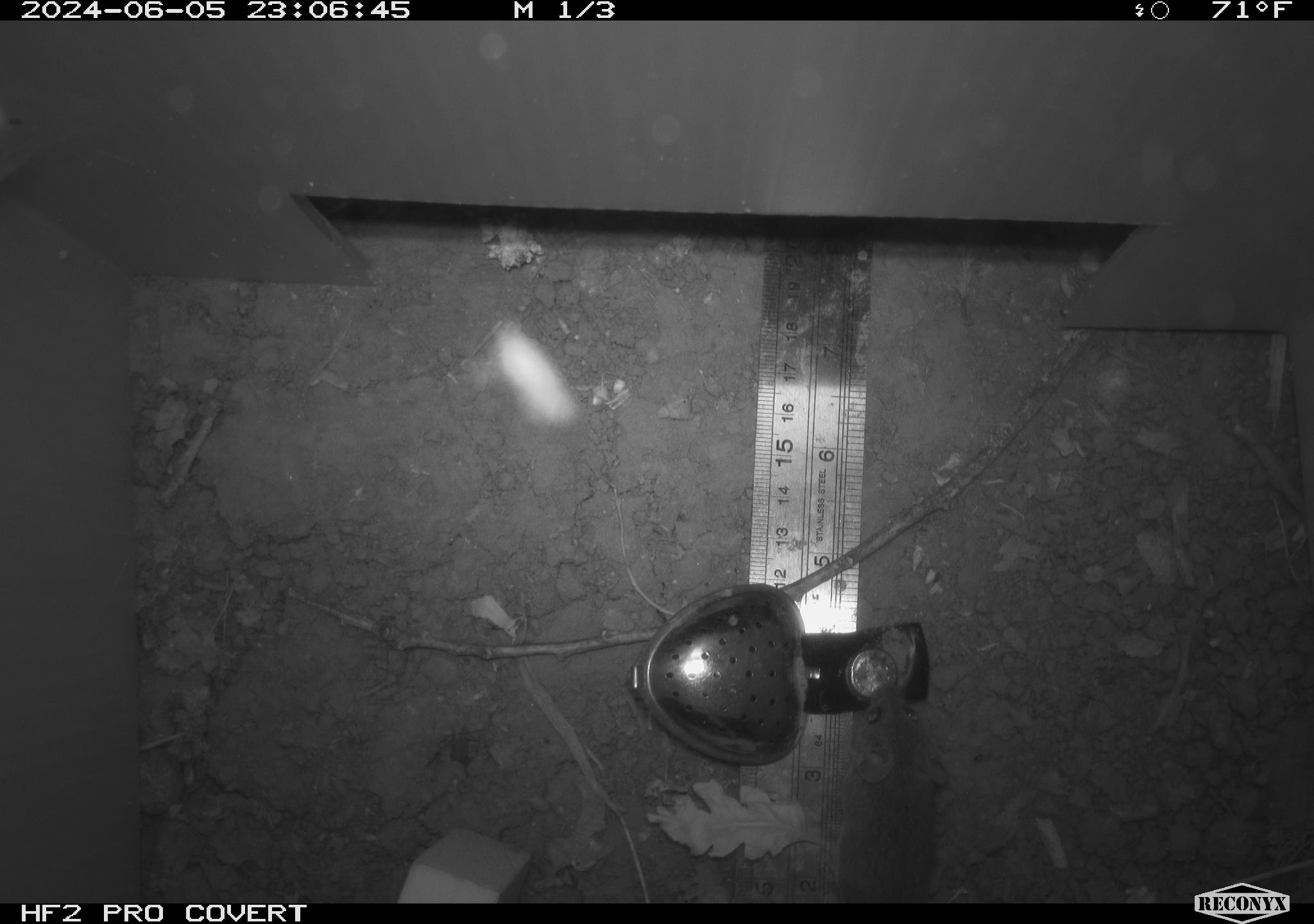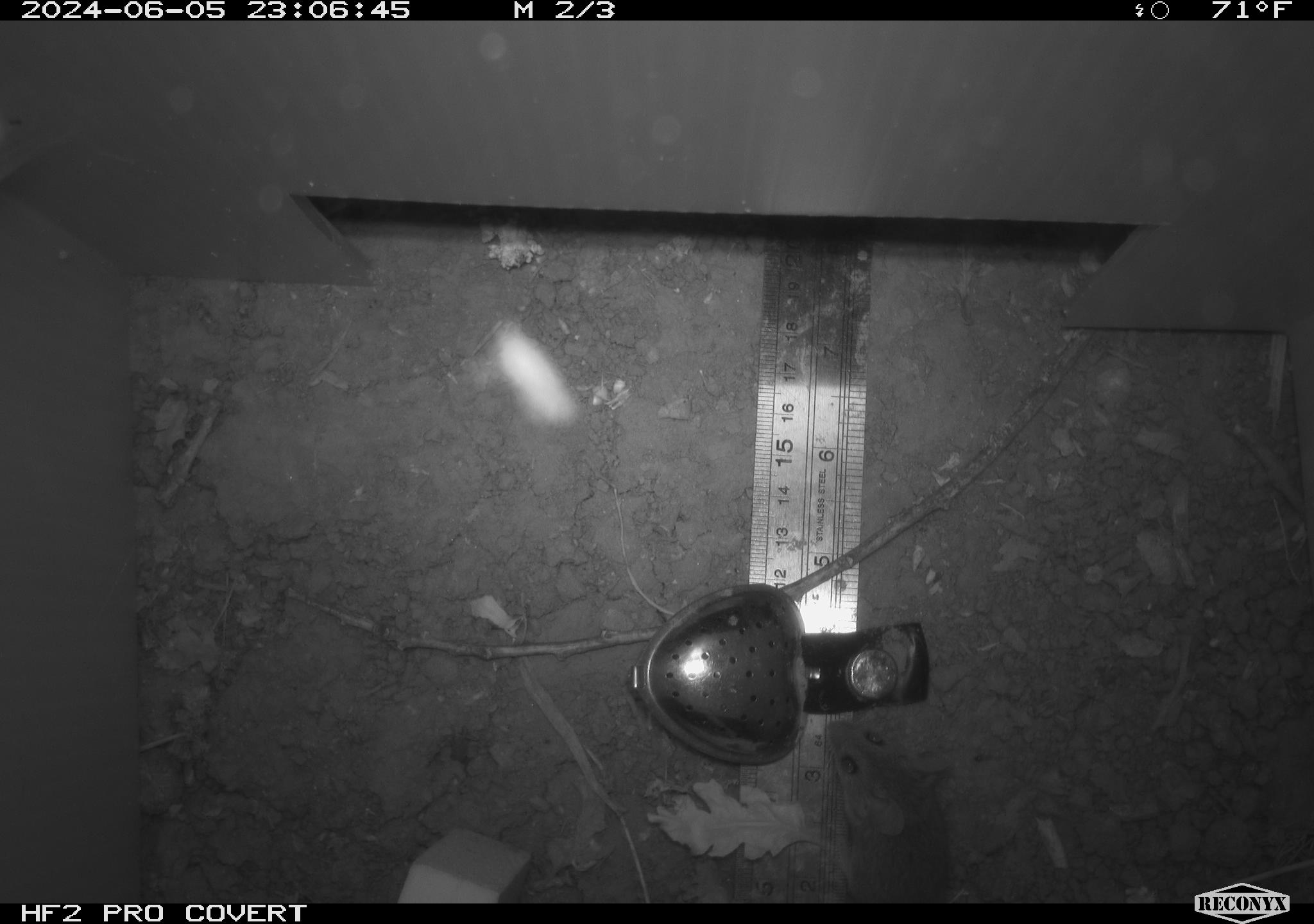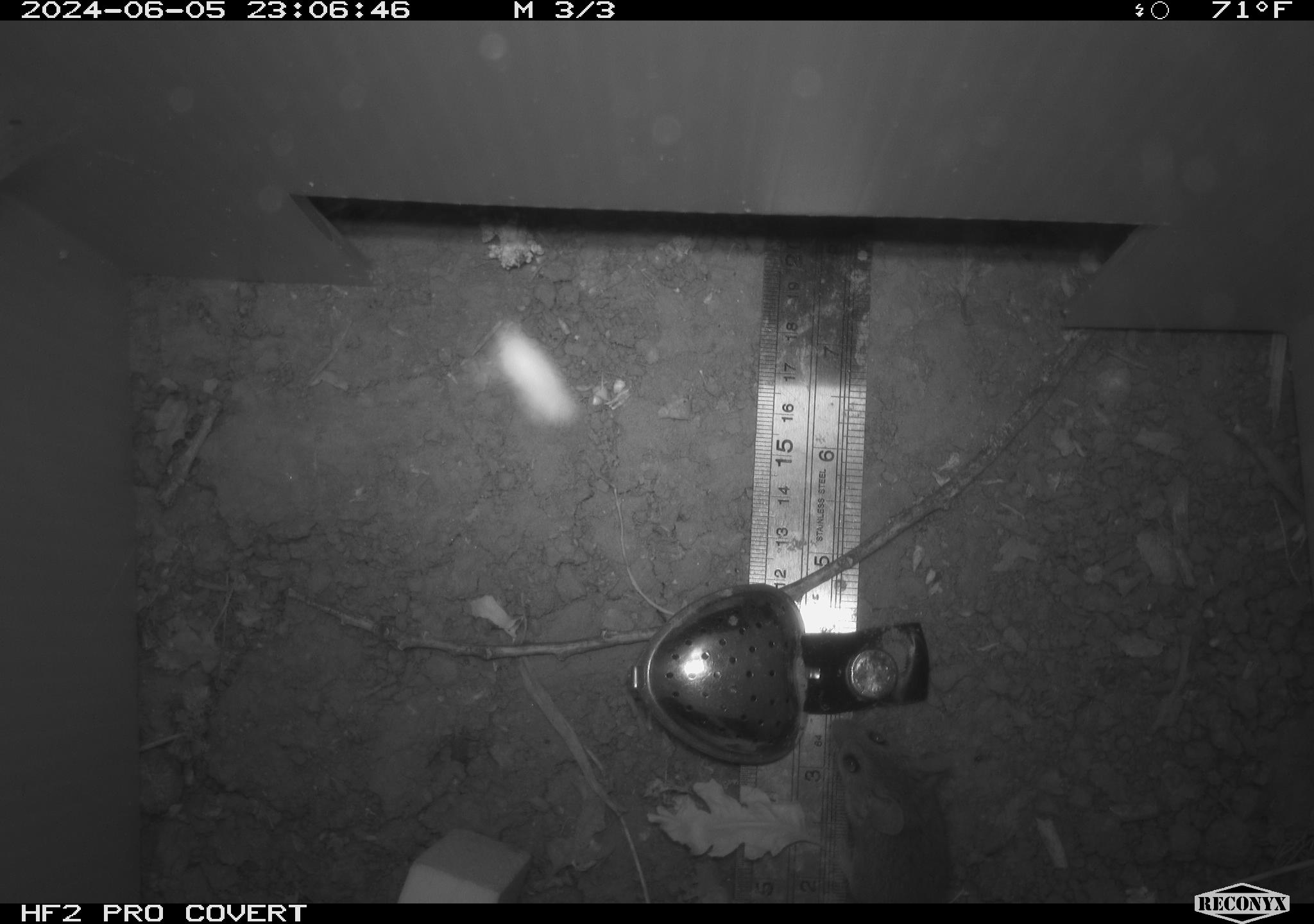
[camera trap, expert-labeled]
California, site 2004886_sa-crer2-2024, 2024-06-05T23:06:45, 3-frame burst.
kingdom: Animalia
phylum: Chordata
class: Mammalia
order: Rodentia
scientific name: Rodentia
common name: mouse species